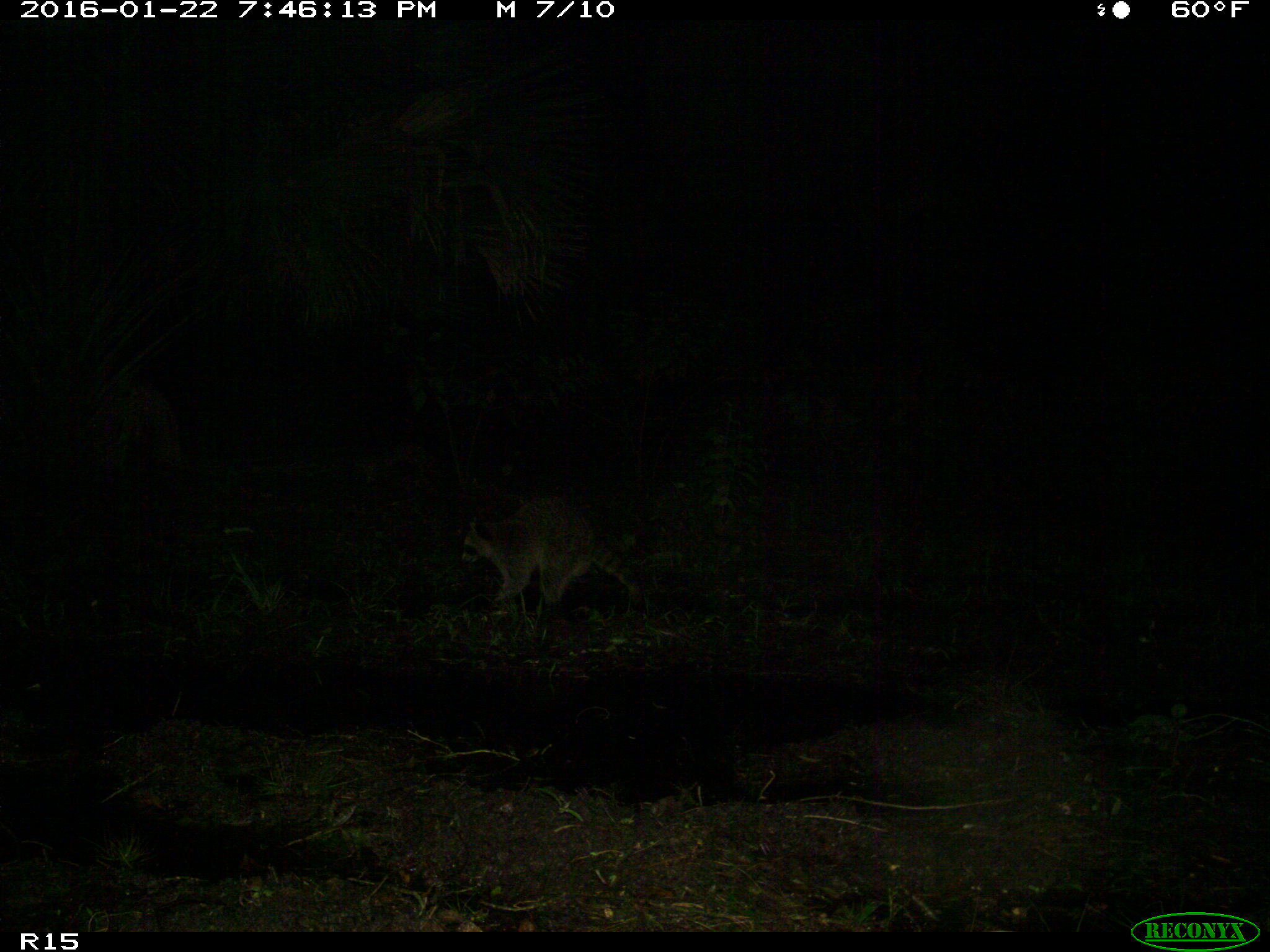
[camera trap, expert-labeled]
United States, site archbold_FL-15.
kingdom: Animalia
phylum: Chordata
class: Mammalia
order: Carnivora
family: Procyonidae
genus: Procyon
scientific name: Procyon lotor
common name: common raccoon